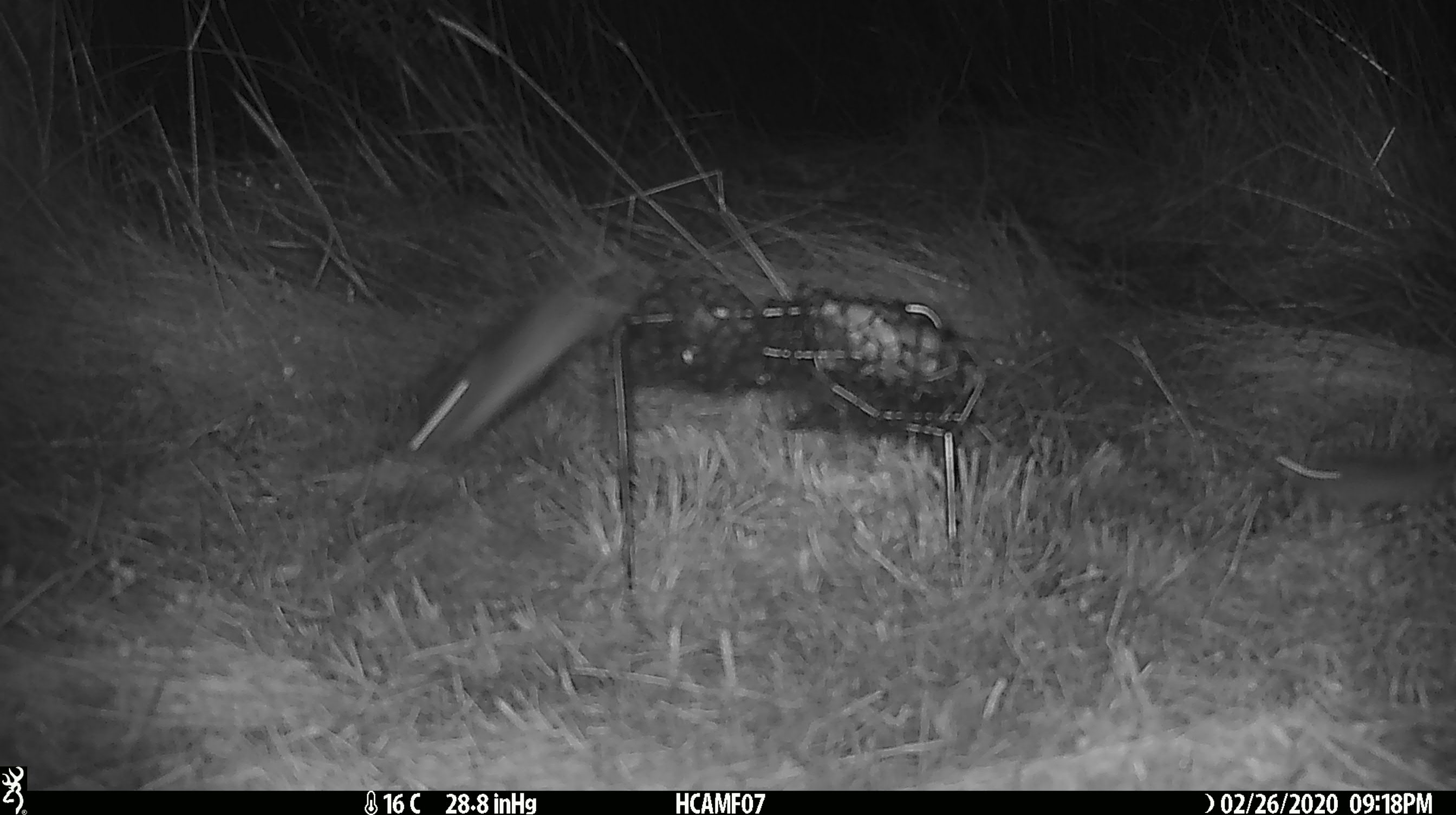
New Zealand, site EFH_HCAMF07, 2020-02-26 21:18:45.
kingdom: Animalia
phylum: Chordata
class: Mammalia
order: Rodentia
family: Muridae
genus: Mus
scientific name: Mus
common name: mouse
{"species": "mouse (Mus)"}